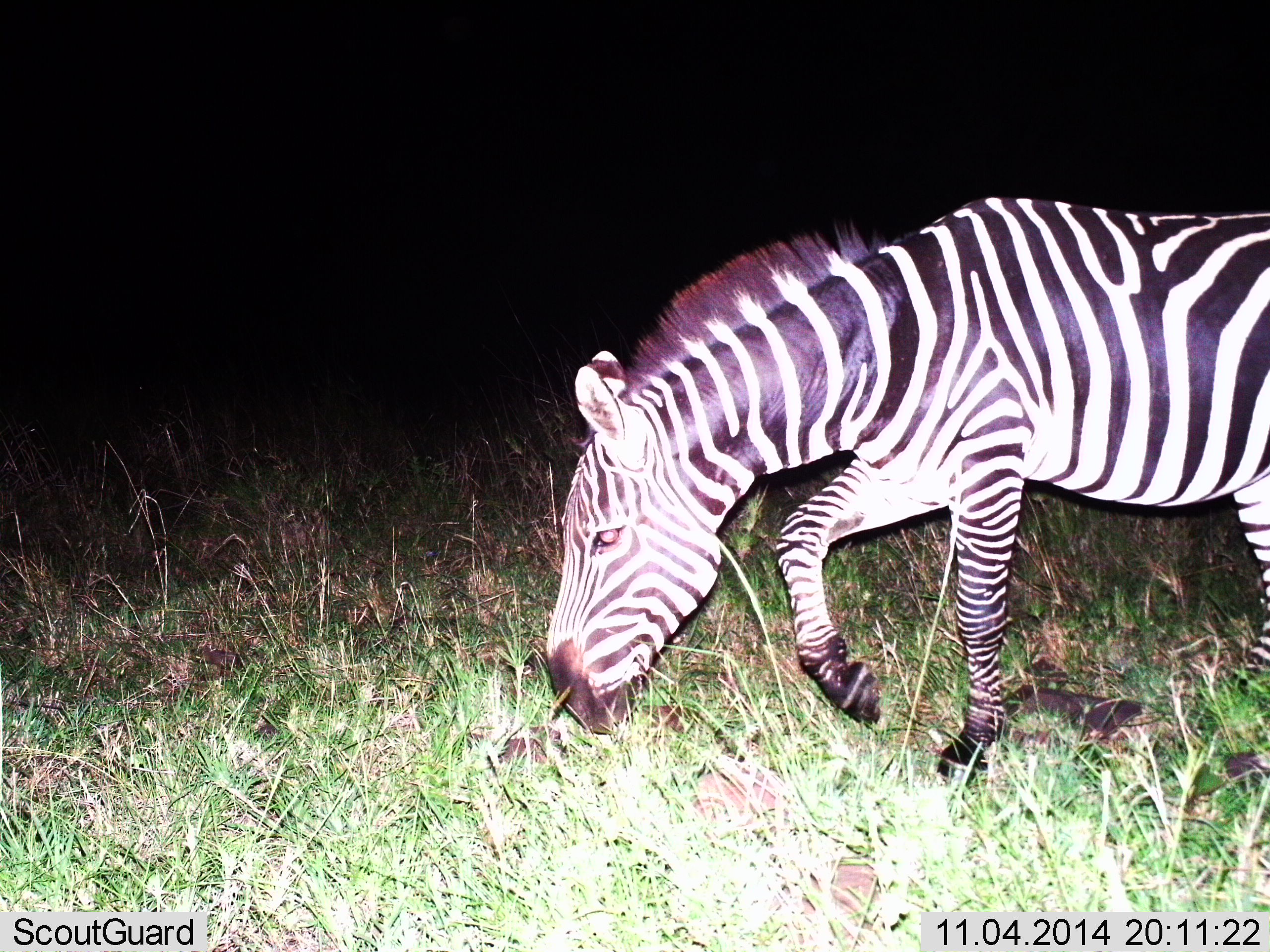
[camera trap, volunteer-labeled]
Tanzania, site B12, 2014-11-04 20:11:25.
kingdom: Animalia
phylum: Chordata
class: Mammalia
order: Perissodactyla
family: Equidae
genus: Equus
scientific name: Equus quagga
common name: plains zebra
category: zebra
Zebra (plains zebra) (Equus quagga), count 1. Behavior (volunteer vote fractions): standing 10%, resting 0%, moving 60%, interacting 0%. Young present (vote fraction): 0%. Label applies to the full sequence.